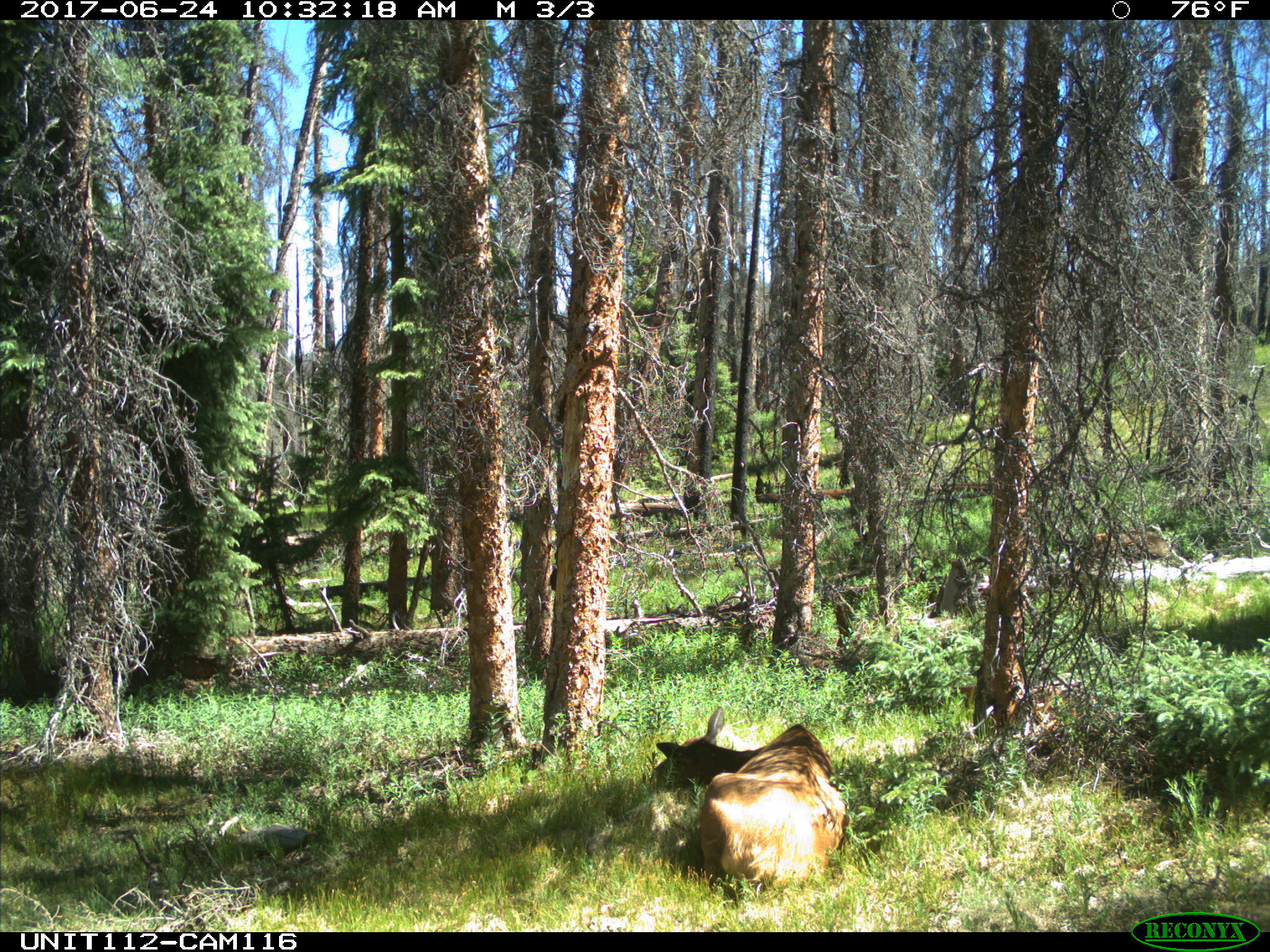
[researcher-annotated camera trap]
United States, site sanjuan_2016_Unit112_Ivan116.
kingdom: Animalia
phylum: Chordata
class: Mammalia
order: Artiodactyla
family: Cervidae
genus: Cervus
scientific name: Cervus elaphus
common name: red deer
Cervus elaphus (red deer).